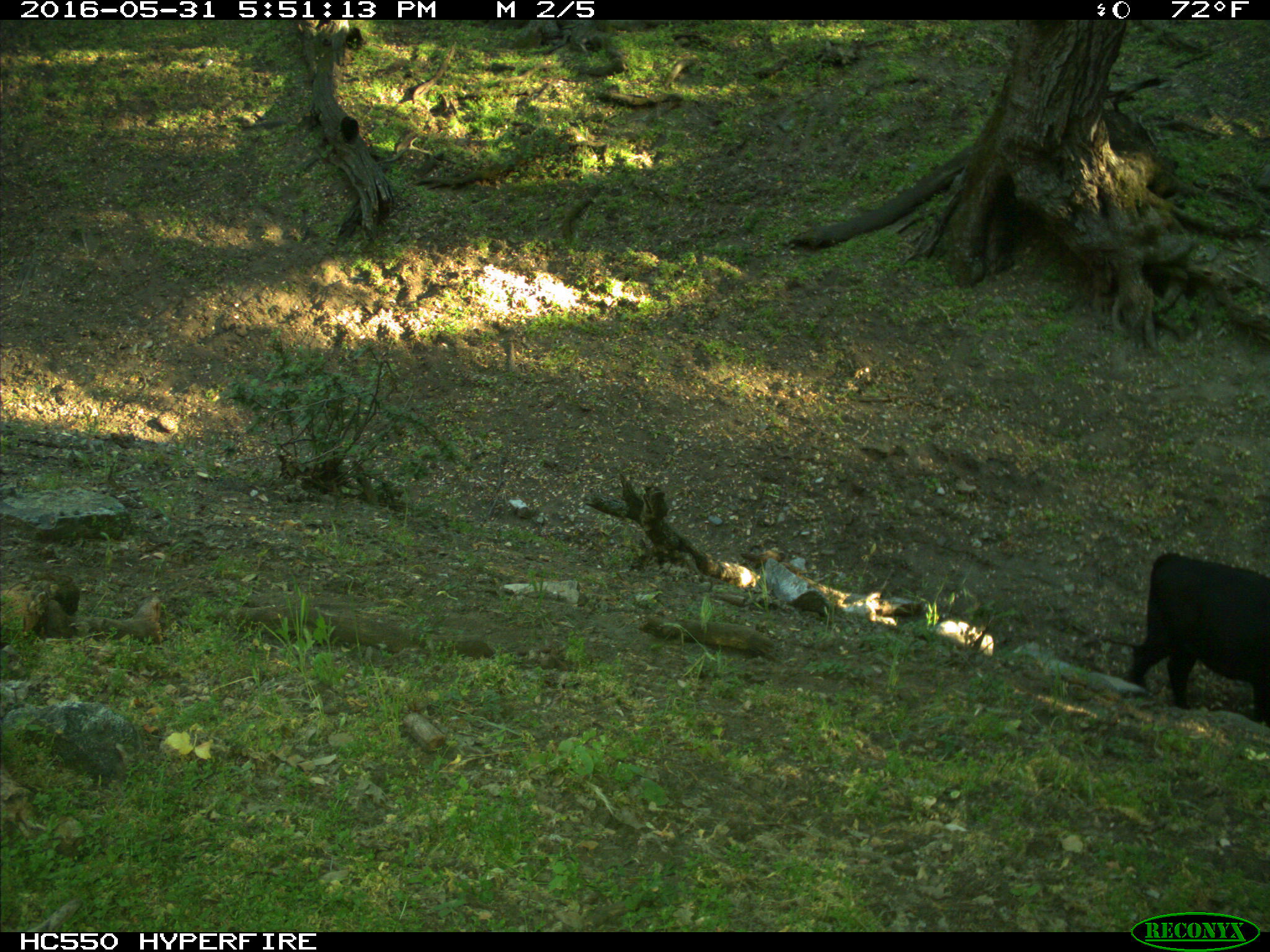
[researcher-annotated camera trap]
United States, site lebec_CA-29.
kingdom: Animalia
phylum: Chordata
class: Mammalia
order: Artiodactyla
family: Bovidae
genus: Bos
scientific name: Bos taurus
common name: domestic cow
Bos taurus (domestic cow).